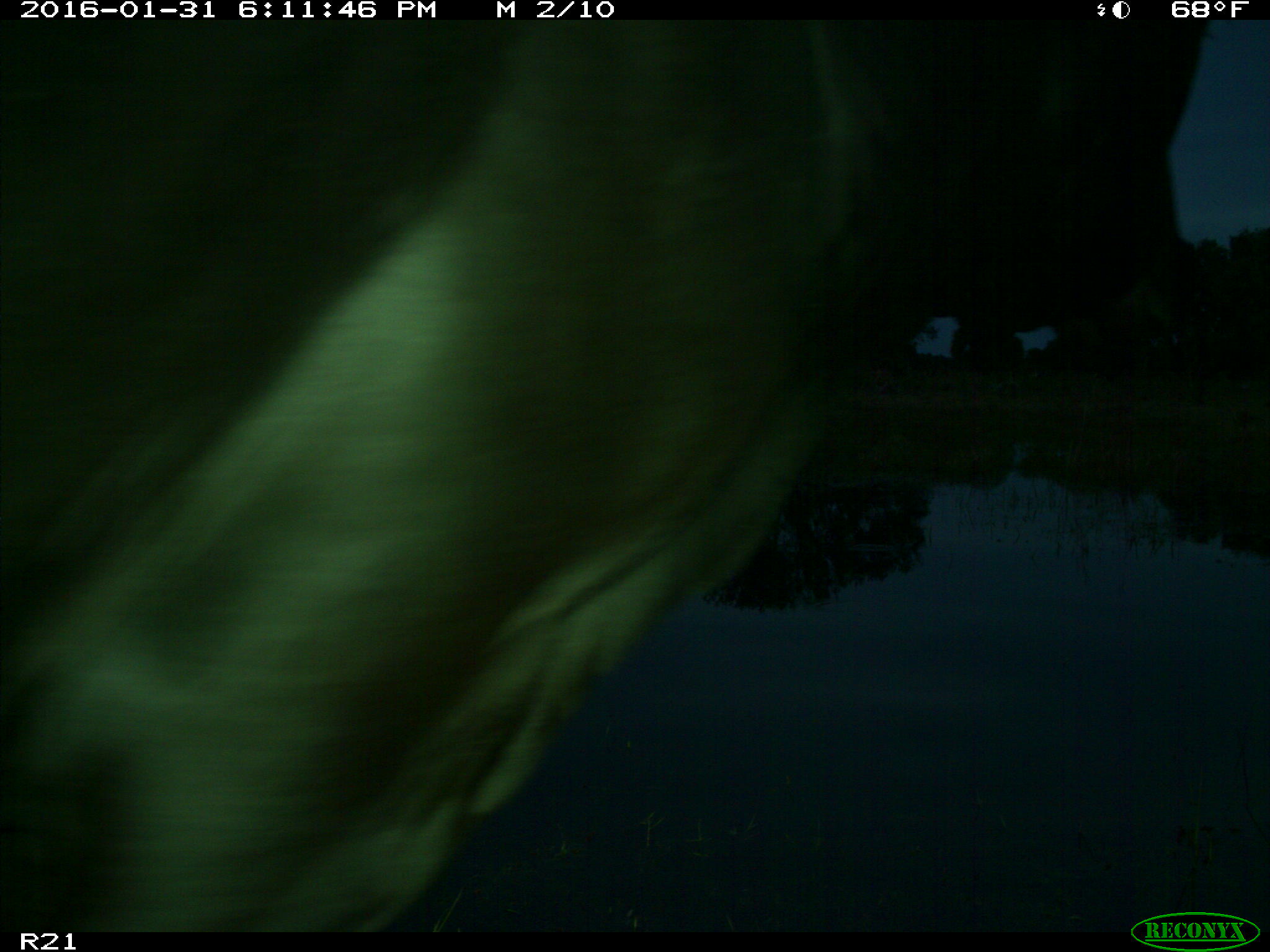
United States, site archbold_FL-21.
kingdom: Animalia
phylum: Chordata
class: Mammalia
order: Artiodactyla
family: Bovidae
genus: Bos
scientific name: Bos taurus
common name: domestic cow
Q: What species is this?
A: Bos taurus (domestic cow).